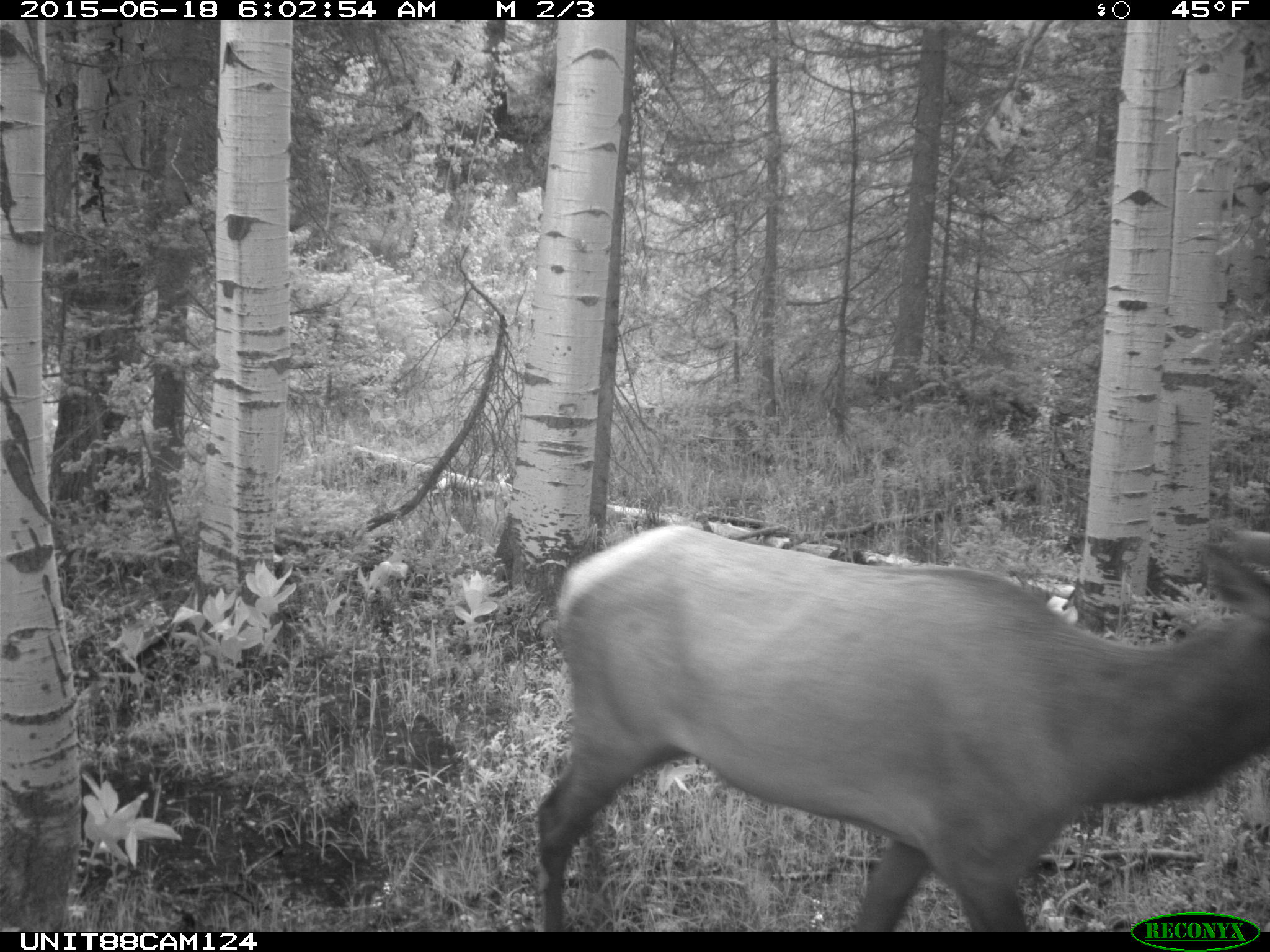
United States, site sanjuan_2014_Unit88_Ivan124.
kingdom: Animalia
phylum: Chordata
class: Mammalia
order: Artiodactyla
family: Cervidae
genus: Cervus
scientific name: Cervus elaphus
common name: red deer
Cervus elaphus (red deer).